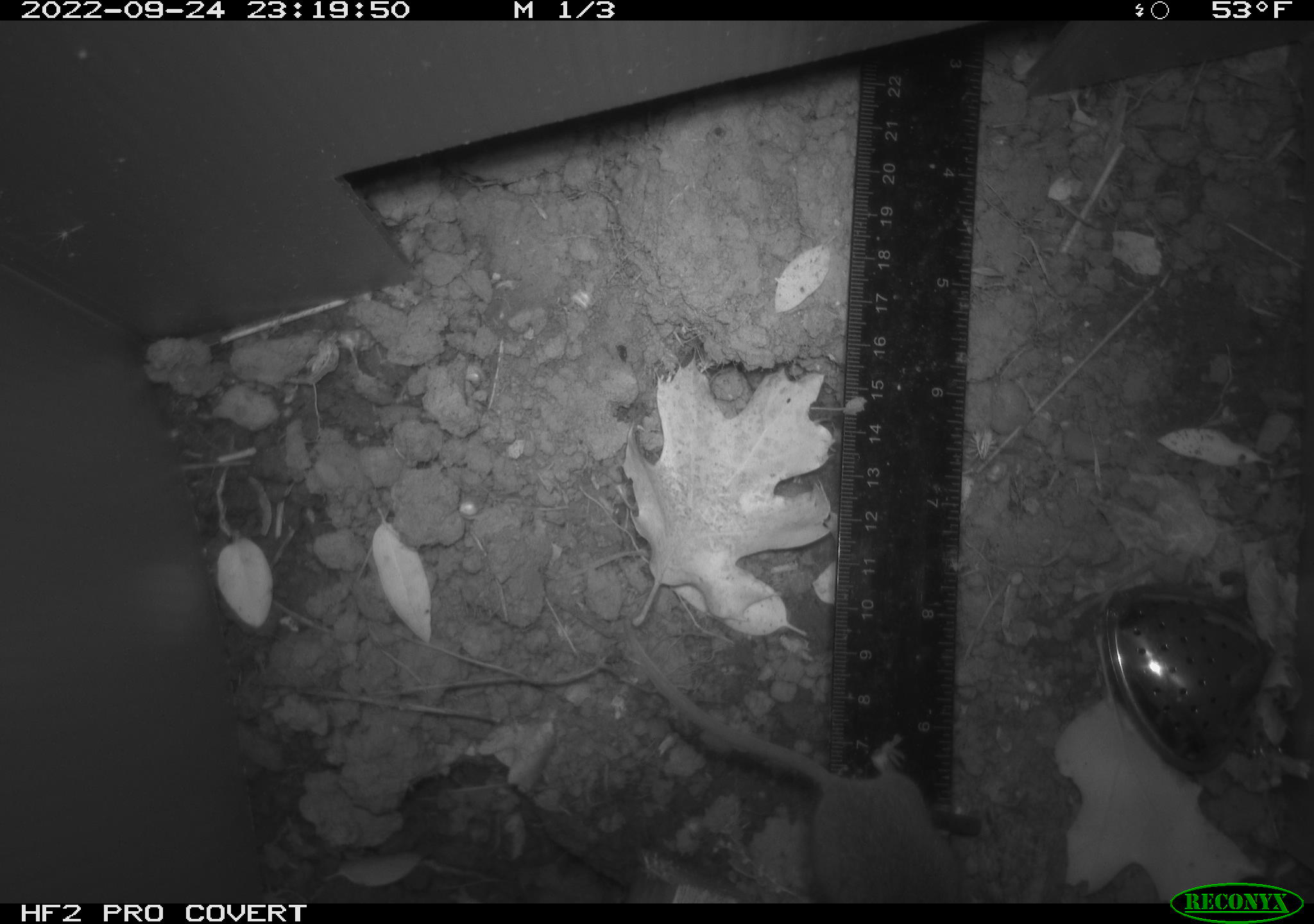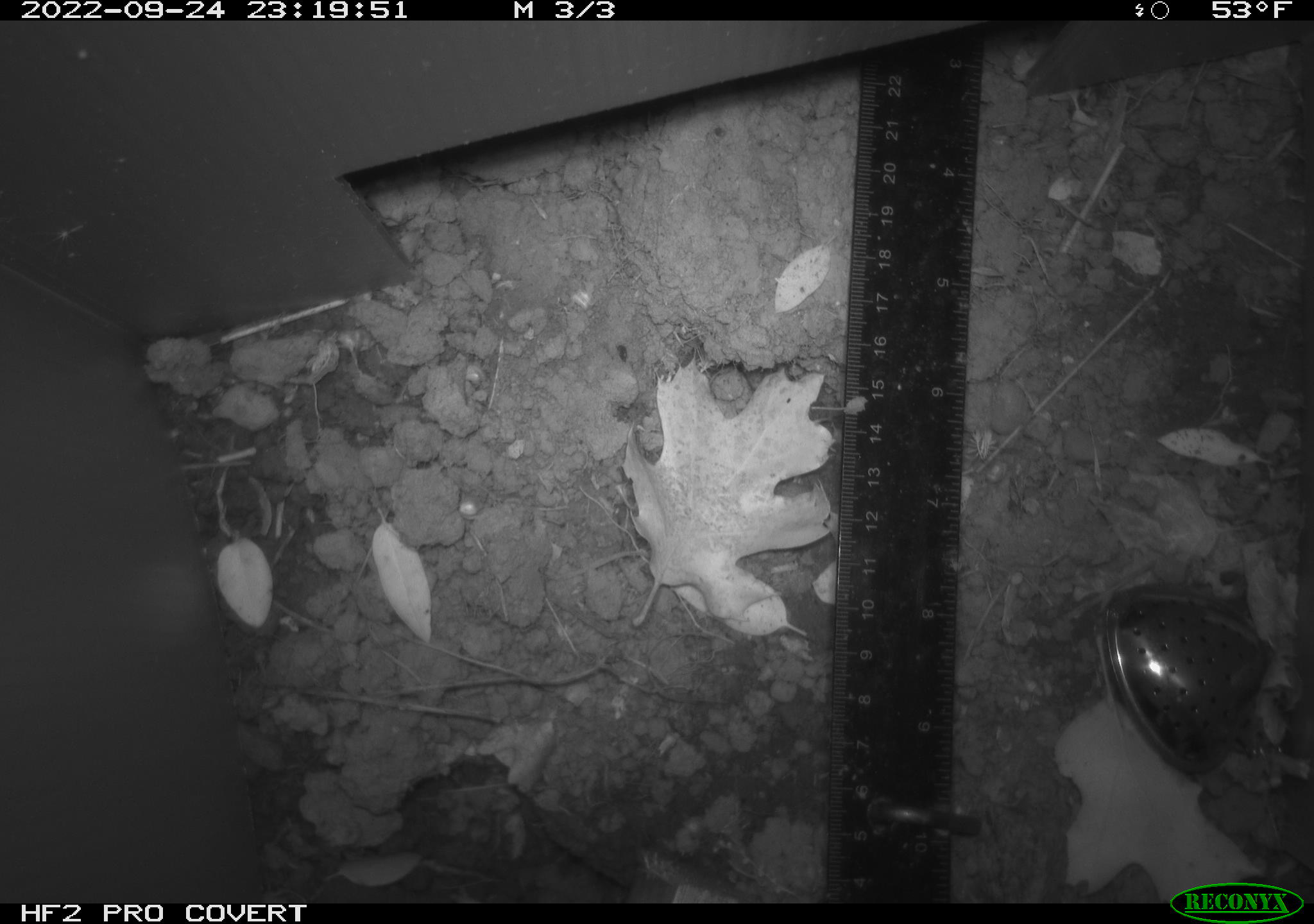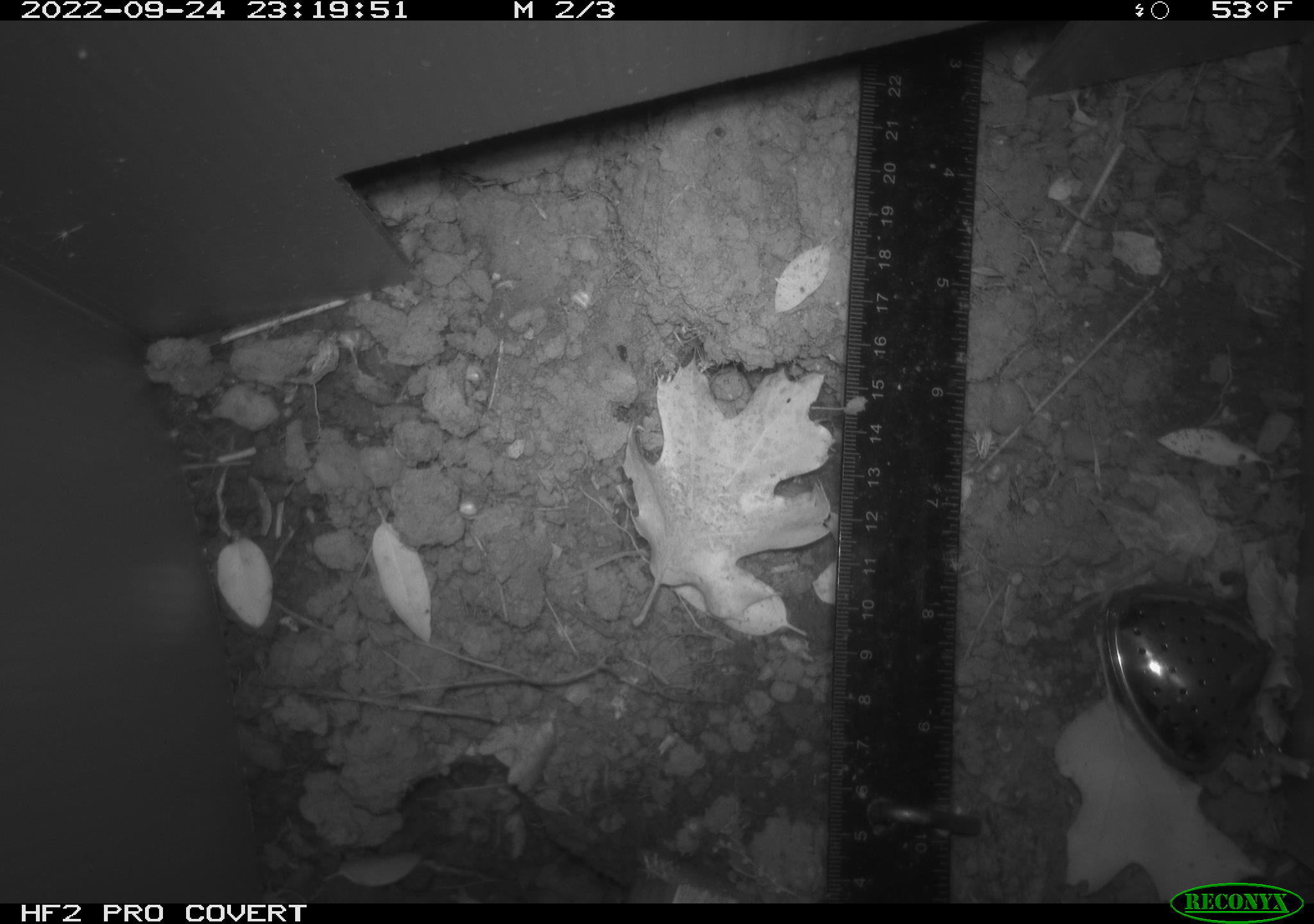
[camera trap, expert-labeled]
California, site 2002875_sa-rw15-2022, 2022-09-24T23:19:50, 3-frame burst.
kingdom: Animalia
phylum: Chordata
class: Mammalia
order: Rodentia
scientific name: Rodentia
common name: mouse species